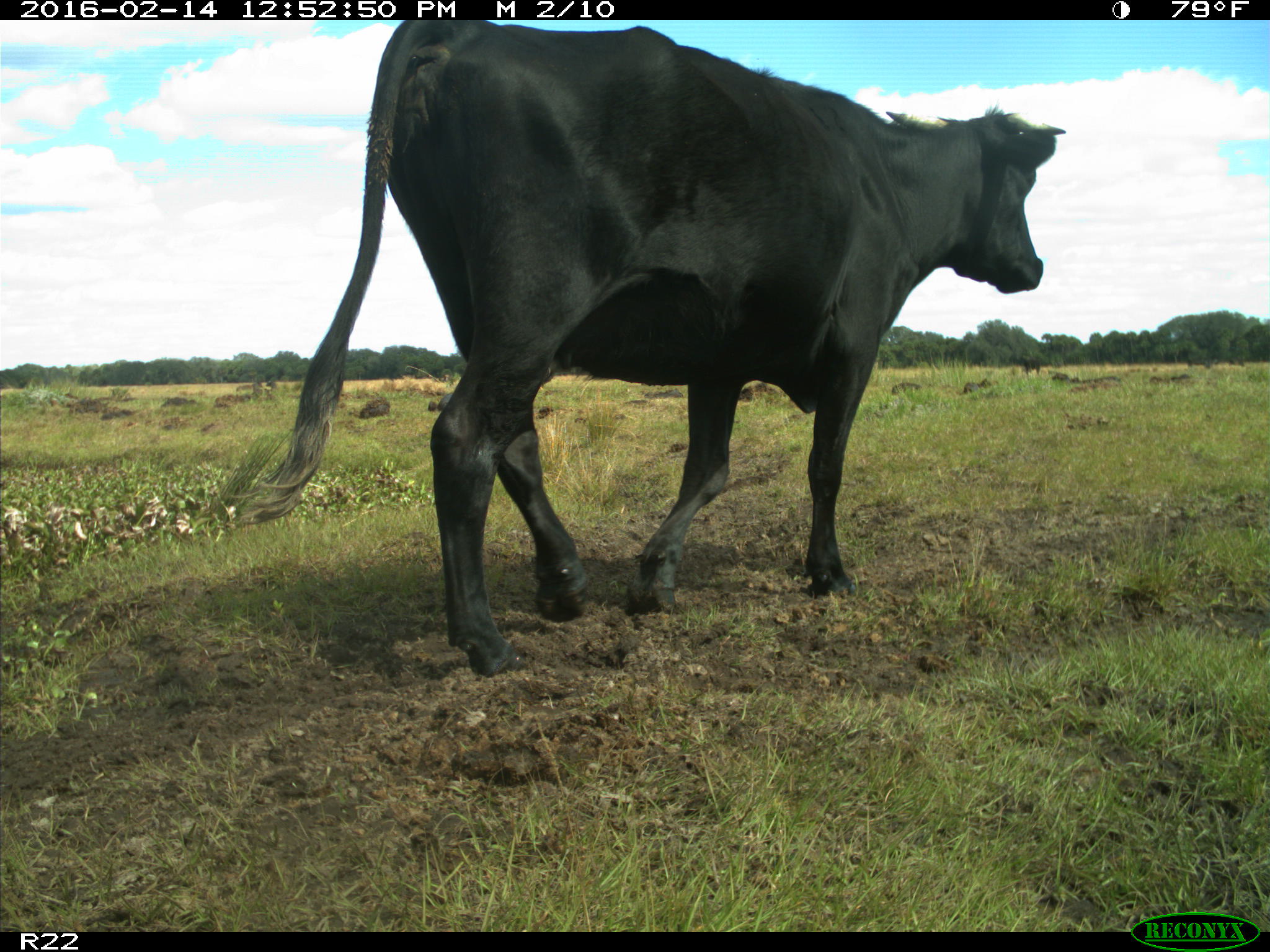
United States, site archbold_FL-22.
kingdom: Animalia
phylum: Chordata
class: Mammalia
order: Artiodactyla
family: Bovidae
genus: Bos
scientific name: Bos taurus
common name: domestic cow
Bos taurus (domestic cow).